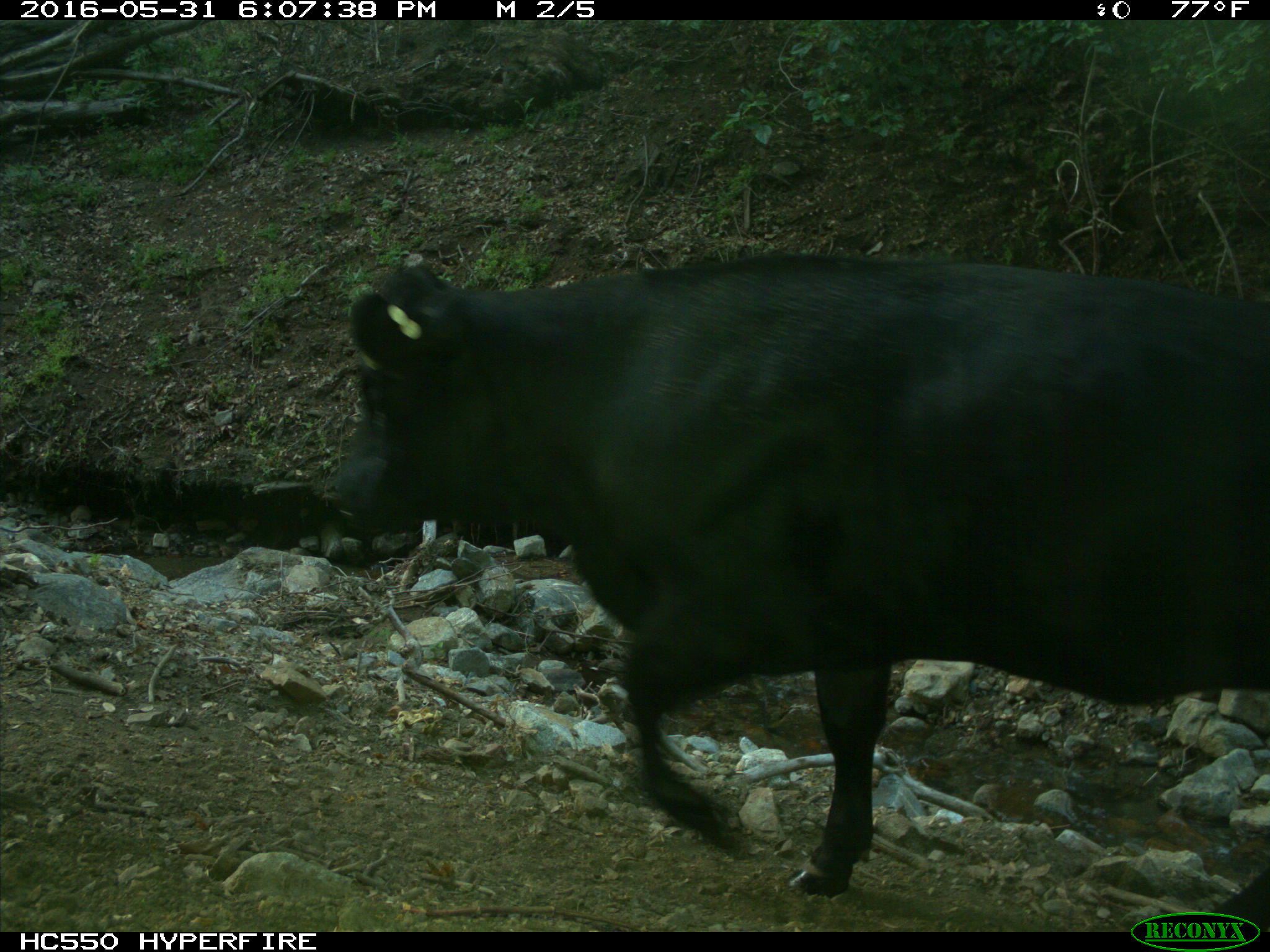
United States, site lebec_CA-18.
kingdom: Animalia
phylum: Chordata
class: Mammalia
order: Artiodactyla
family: Bovidae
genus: Bos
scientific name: Bos taurus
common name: domestic cow